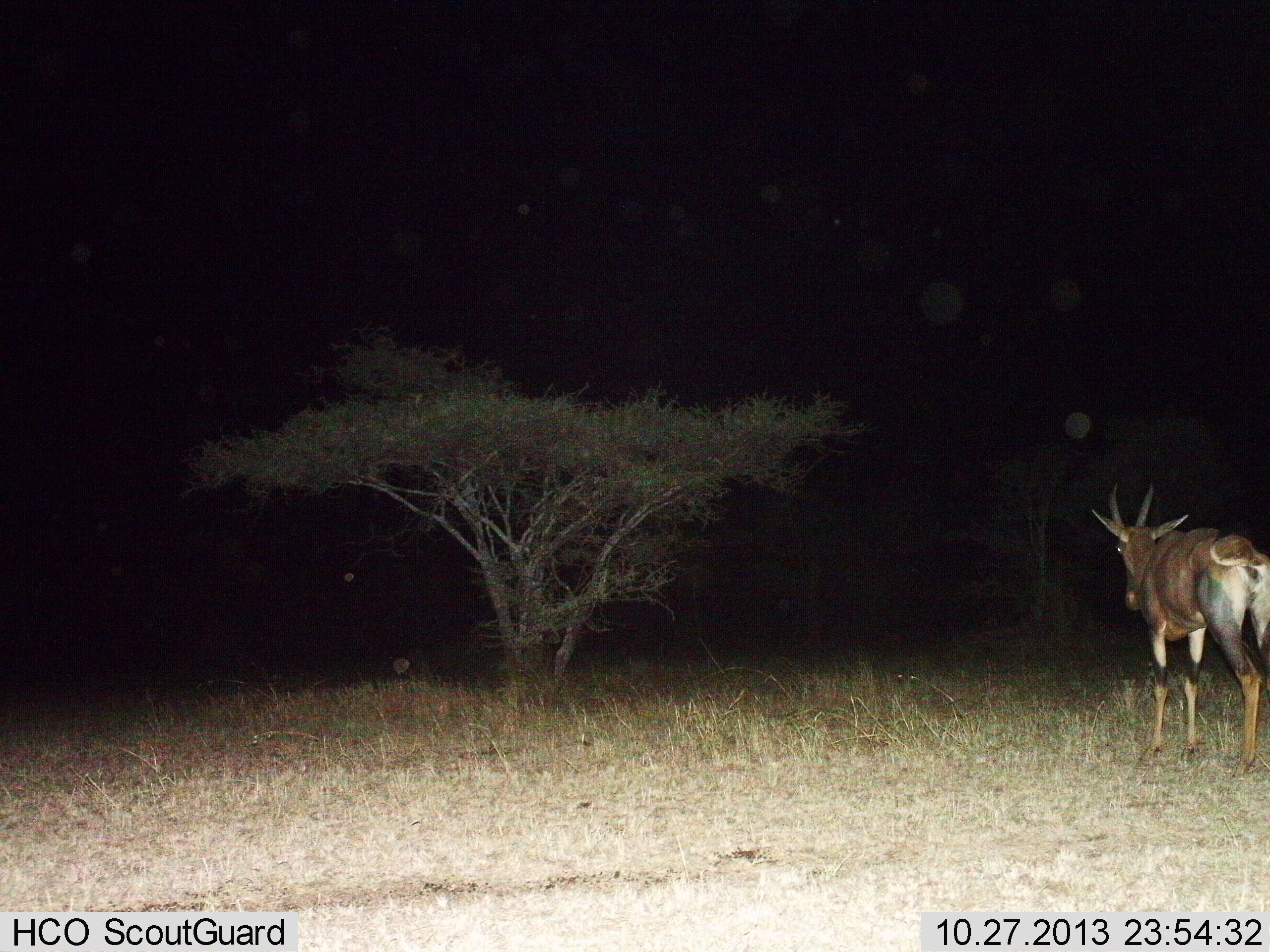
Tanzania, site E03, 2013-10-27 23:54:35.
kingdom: Animalia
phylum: Chordata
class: Mammalia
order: Artiodactyla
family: Bovidae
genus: Damaliscus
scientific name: Damaliscus lunatus jimela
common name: topi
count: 1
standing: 90%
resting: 0%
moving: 10%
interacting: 0%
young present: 0%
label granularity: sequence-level